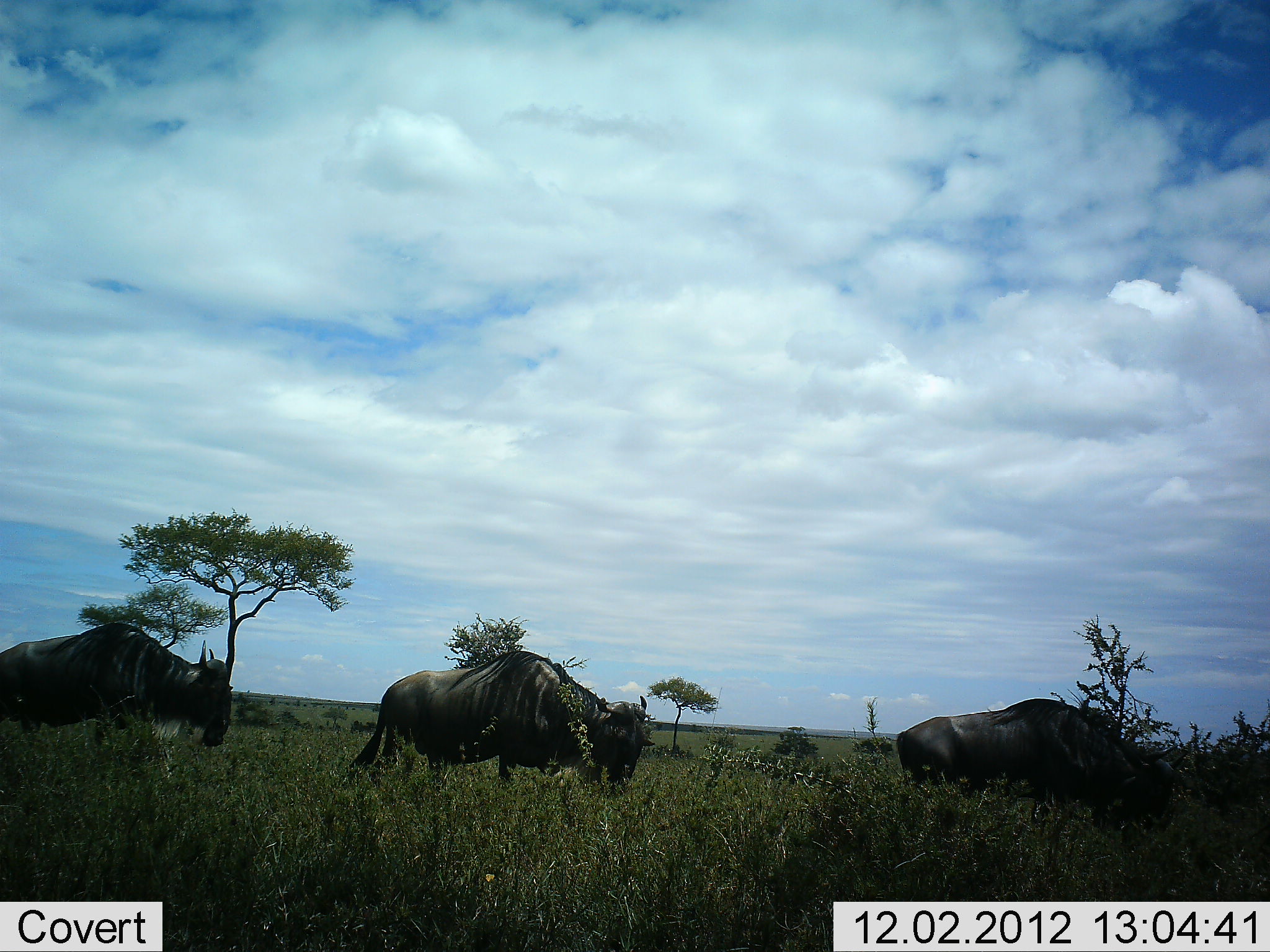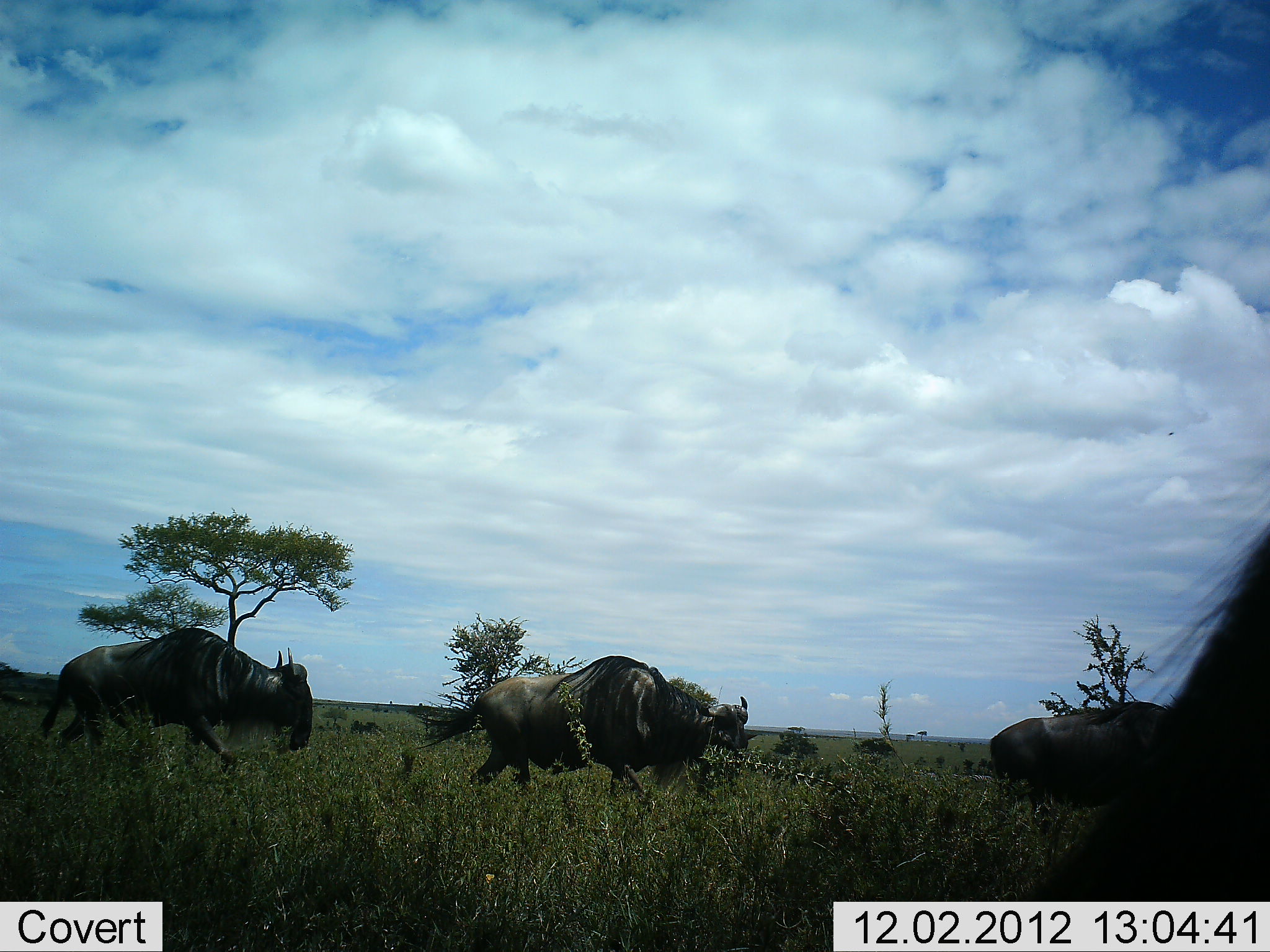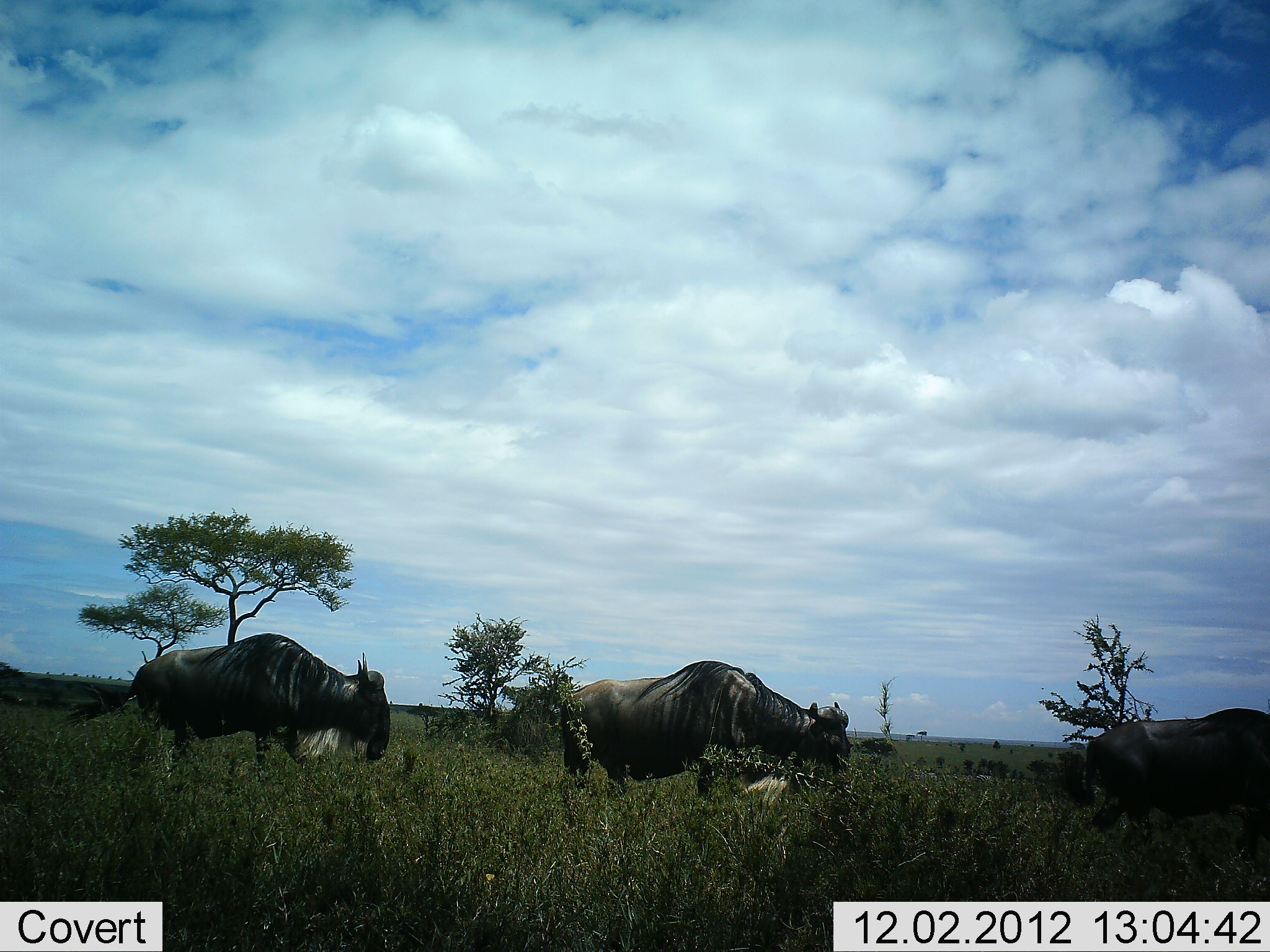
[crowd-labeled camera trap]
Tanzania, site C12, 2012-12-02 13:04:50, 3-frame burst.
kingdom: Animalia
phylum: Chordata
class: Mammalia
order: Artiodactyla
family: Bovidae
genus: Connochaetes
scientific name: Connochaetes taurinus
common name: blue wildebeest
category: wildebeest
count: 4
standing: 10%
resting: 0%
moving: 100%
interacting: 0%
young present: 0%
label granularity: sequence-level